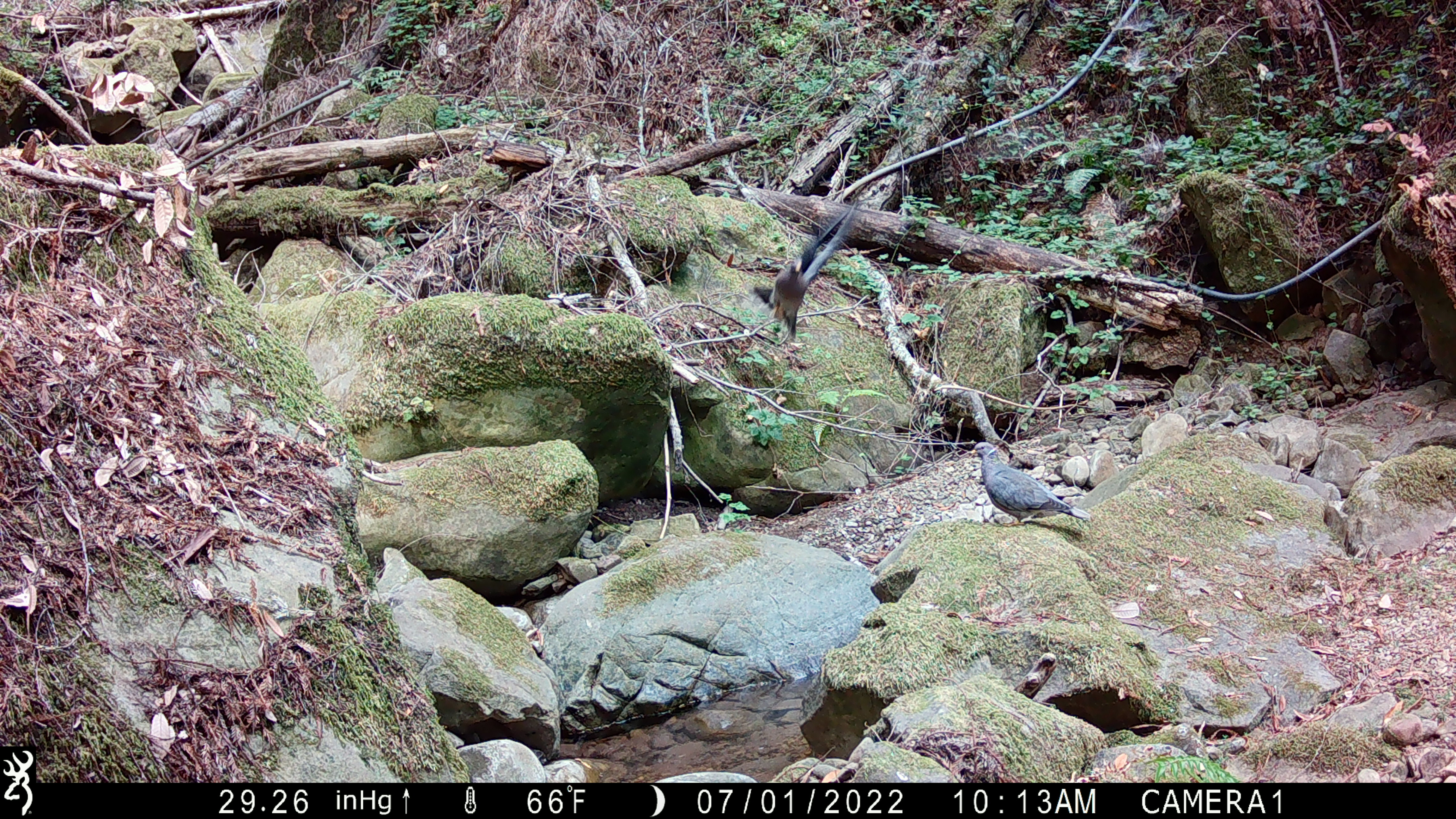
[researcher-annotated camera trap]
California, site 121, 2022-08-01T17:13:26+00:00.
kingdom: Animalia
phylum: Chordata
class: Aves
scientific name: Aves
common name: bird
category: unknown bird